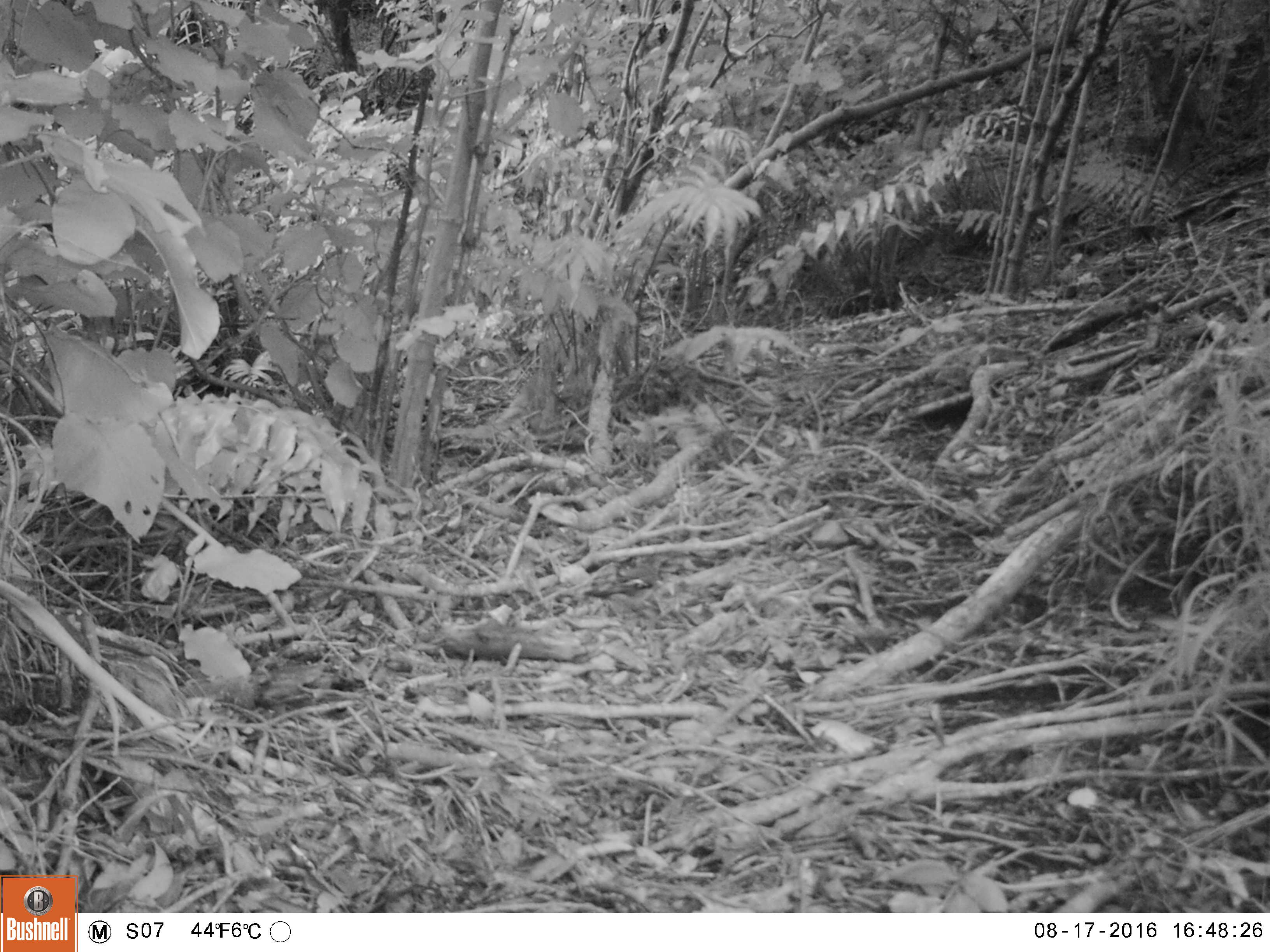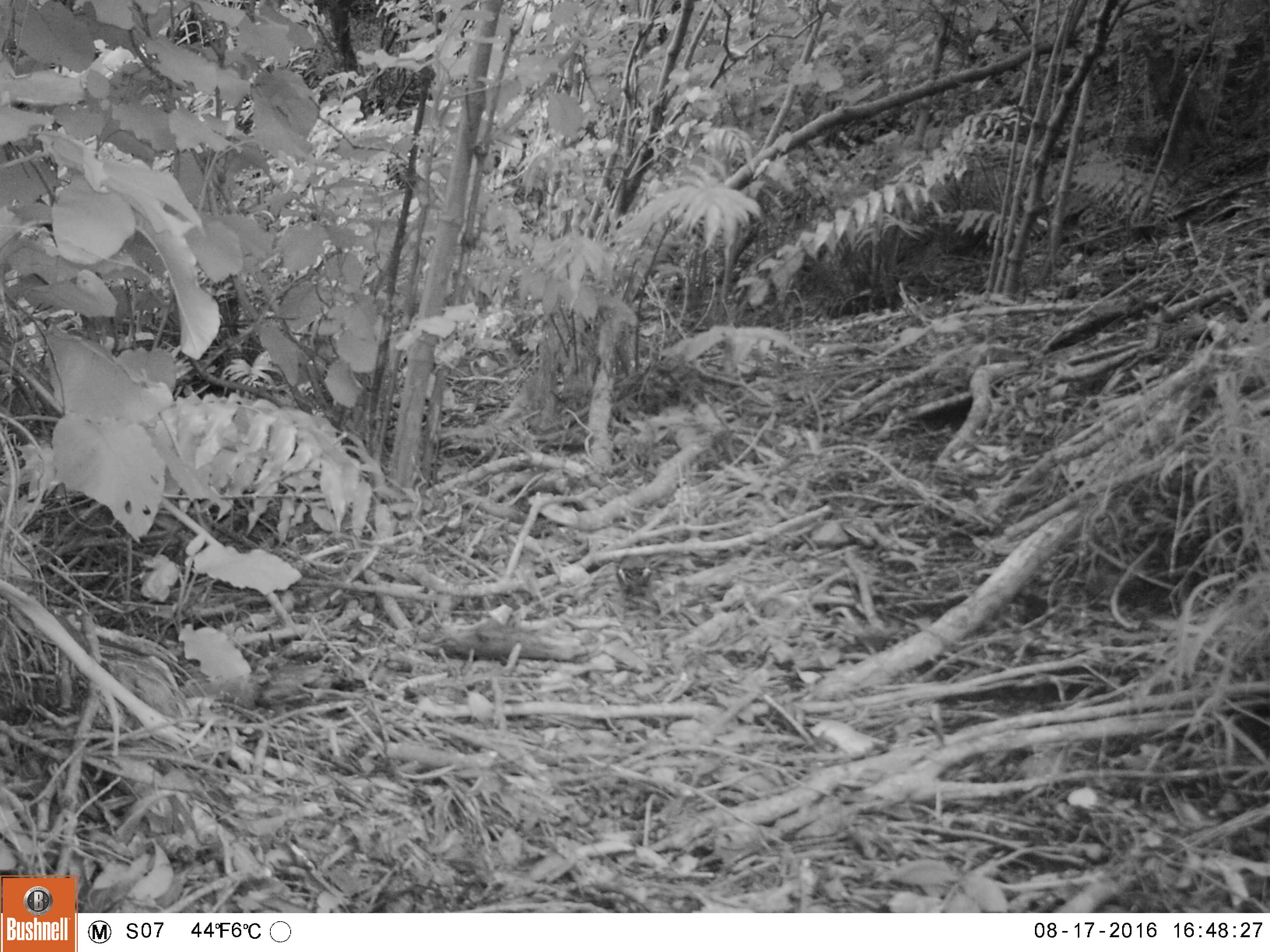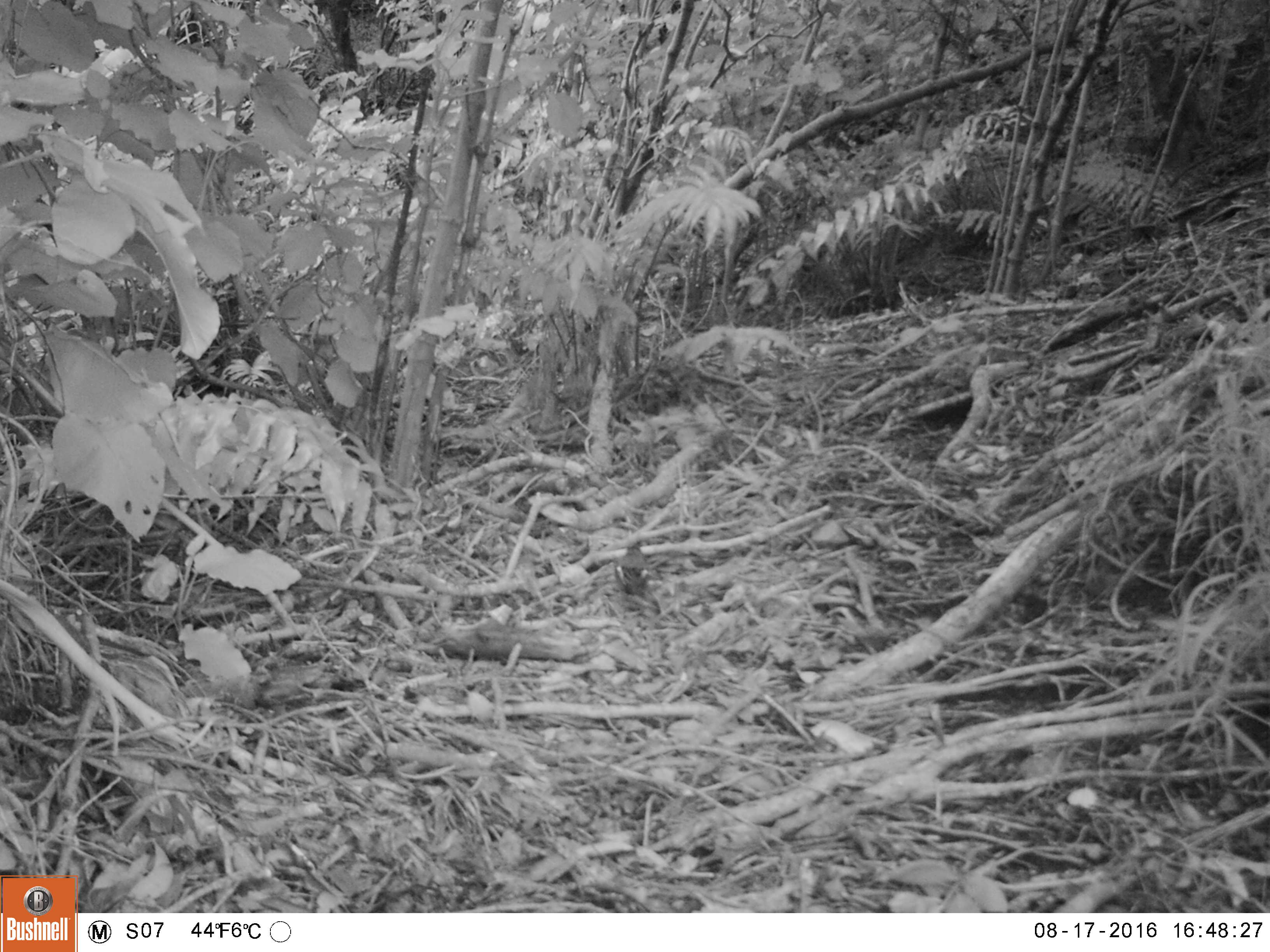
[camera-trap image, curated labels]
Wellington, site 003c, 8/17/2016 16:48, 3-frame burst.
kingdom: Animalia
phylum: Chordata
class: Aves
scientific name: Aves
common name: bird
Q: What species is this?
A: Bird (Aves).